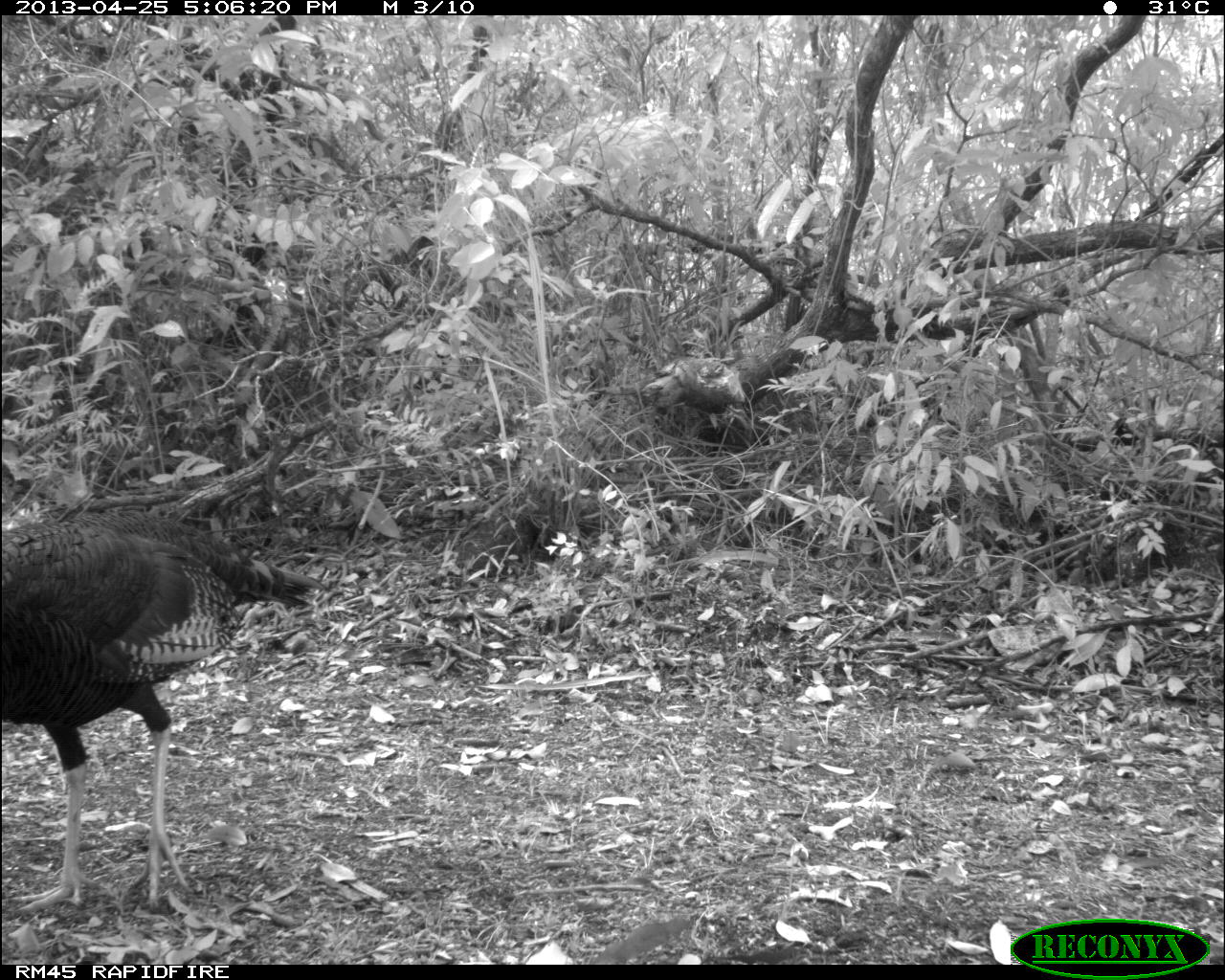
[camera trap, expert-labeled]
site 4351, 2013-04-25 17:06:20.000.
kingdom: Animalia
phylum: Chordata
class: Aves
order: Galliformes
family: Phasianidae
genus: Meleagris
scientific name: Meleagris ocellata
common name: ocellated turkey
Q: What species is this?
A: Meleagris ocellata (ocellated turkey).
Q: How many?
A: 3.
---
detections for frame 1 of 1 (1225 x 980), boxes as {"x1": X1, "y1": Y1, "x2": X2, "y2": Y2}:
meleagris ocellata: {"x1": 0, "y1": 505, "x2": 331, "y2": 913}